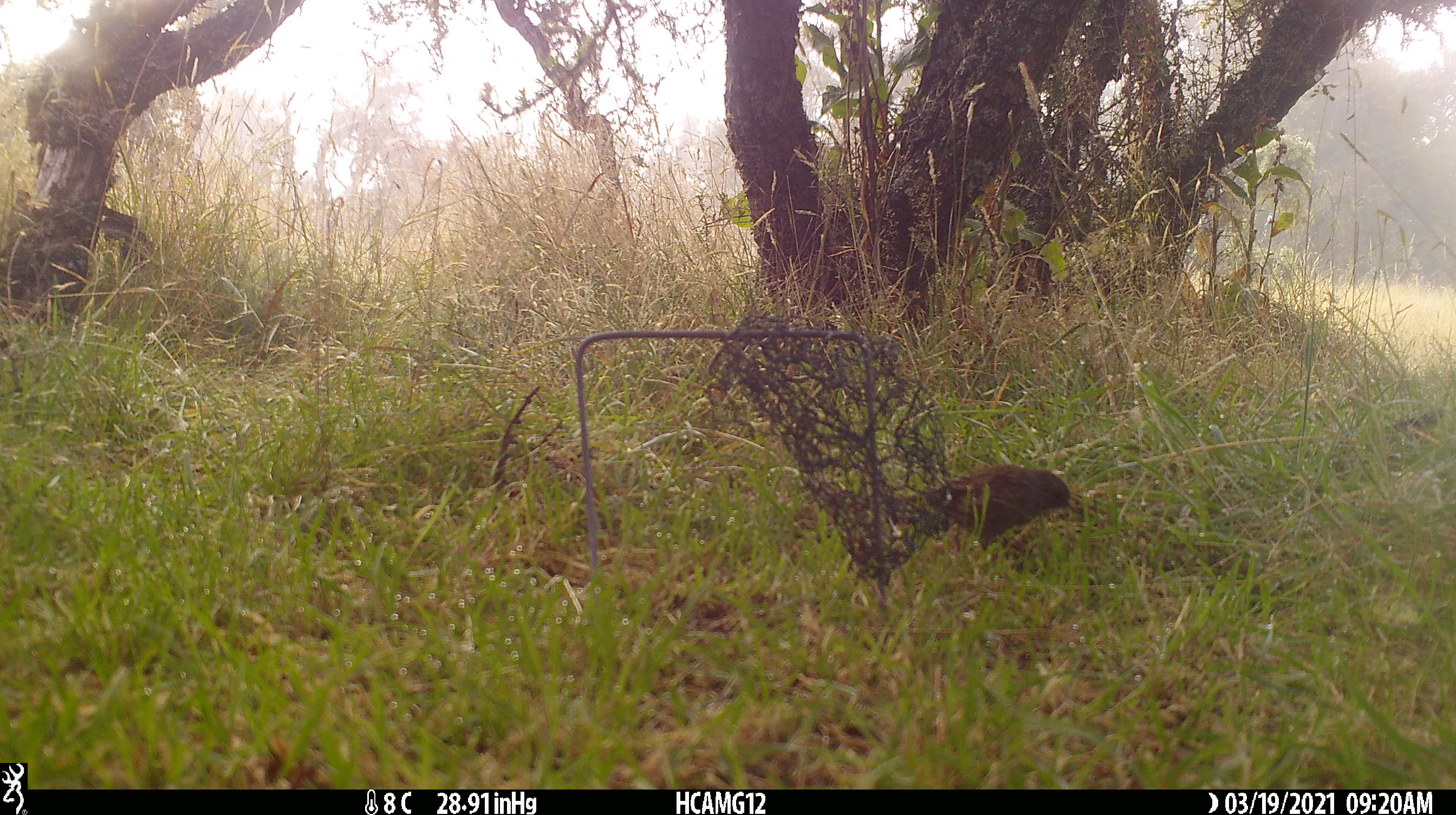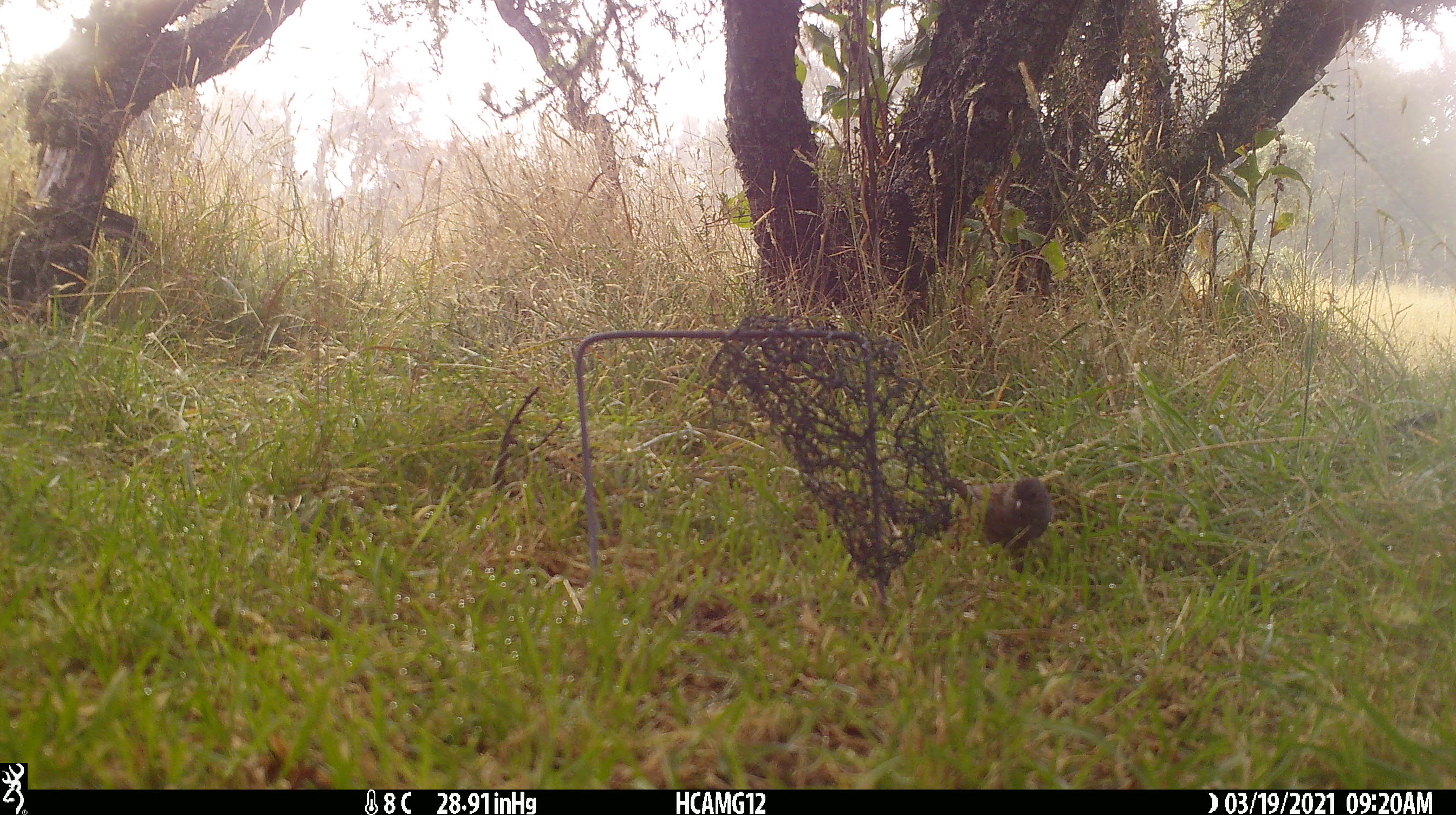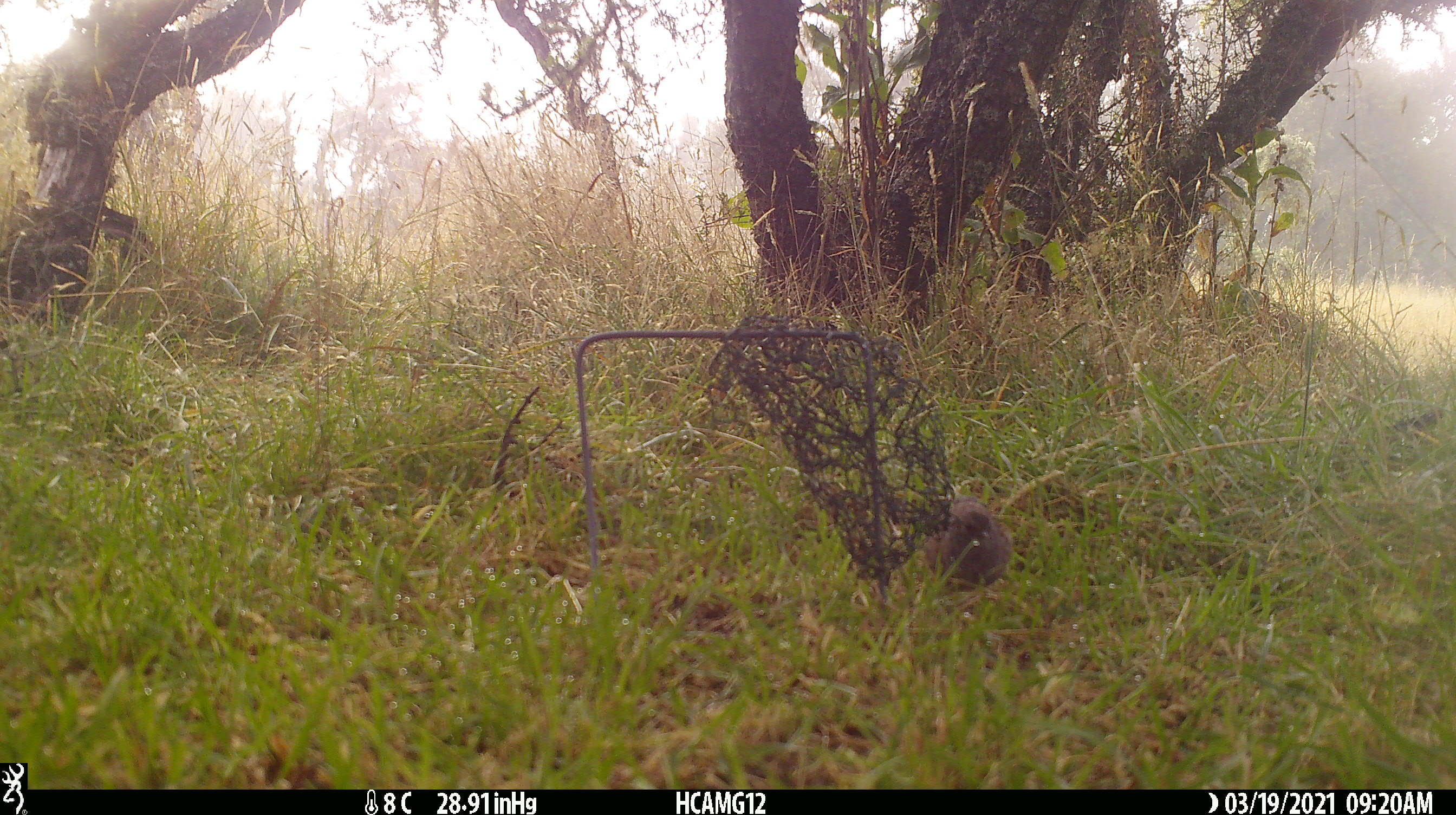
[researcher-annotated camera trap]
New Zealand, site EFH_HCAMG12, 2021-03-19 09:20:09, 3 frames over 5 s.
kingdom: Animalia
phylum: Chordata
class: Aves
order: Passeriformes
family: Prunellidae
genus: Prunella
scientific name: Prunella modularis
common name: dunnock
Dunnock (Prunella modularis).